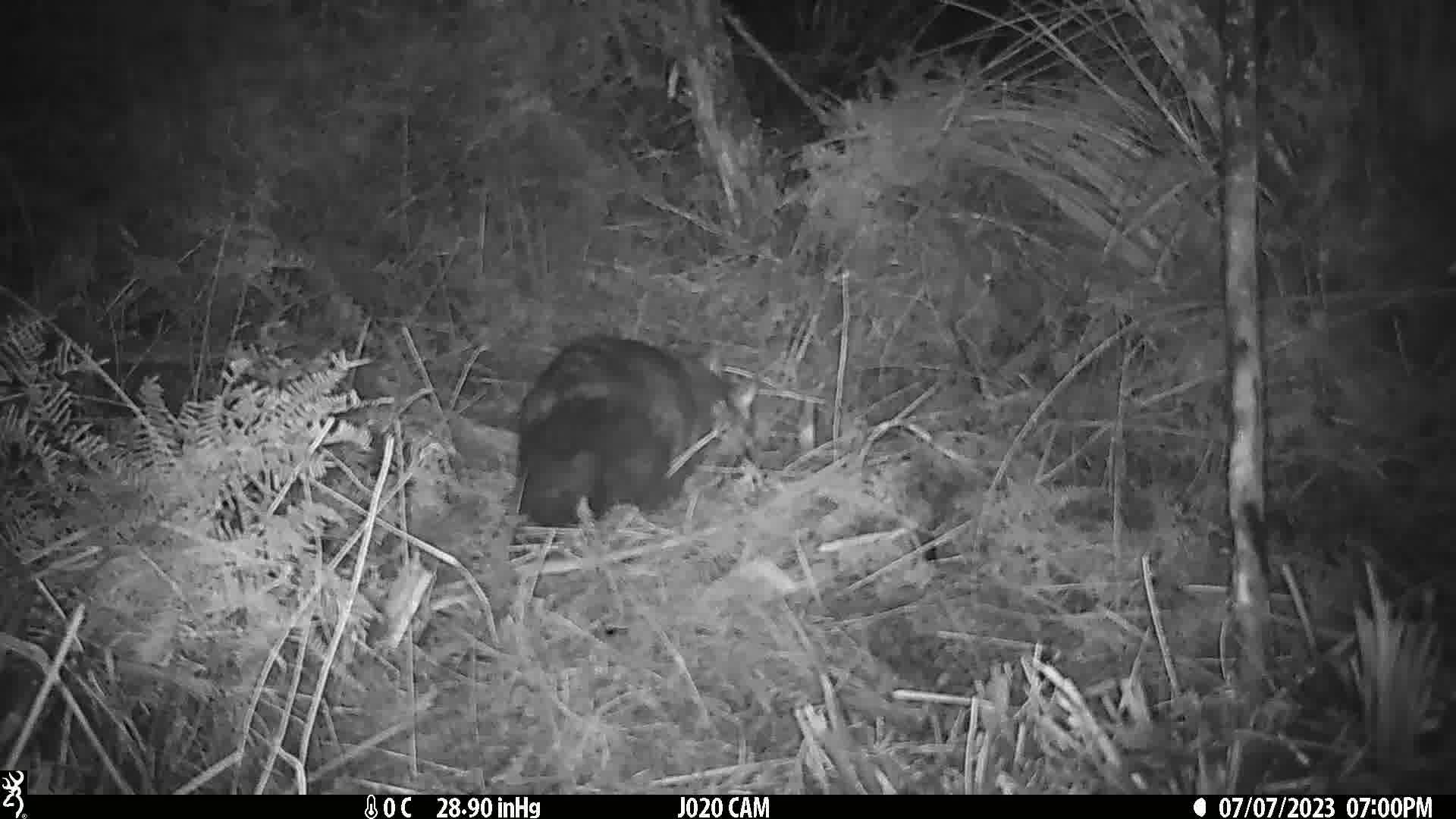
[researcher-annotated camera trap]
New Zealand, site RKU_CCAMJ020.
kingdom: Animalia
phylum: Chordata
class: Mammalia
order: Diprotodontia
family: Phalangeridae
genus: Trichosurus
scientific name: Trichosurus vulpecula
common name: common brushtail possum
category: possum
Possum (common brushtail possum) (Trichosurus vulpecula).